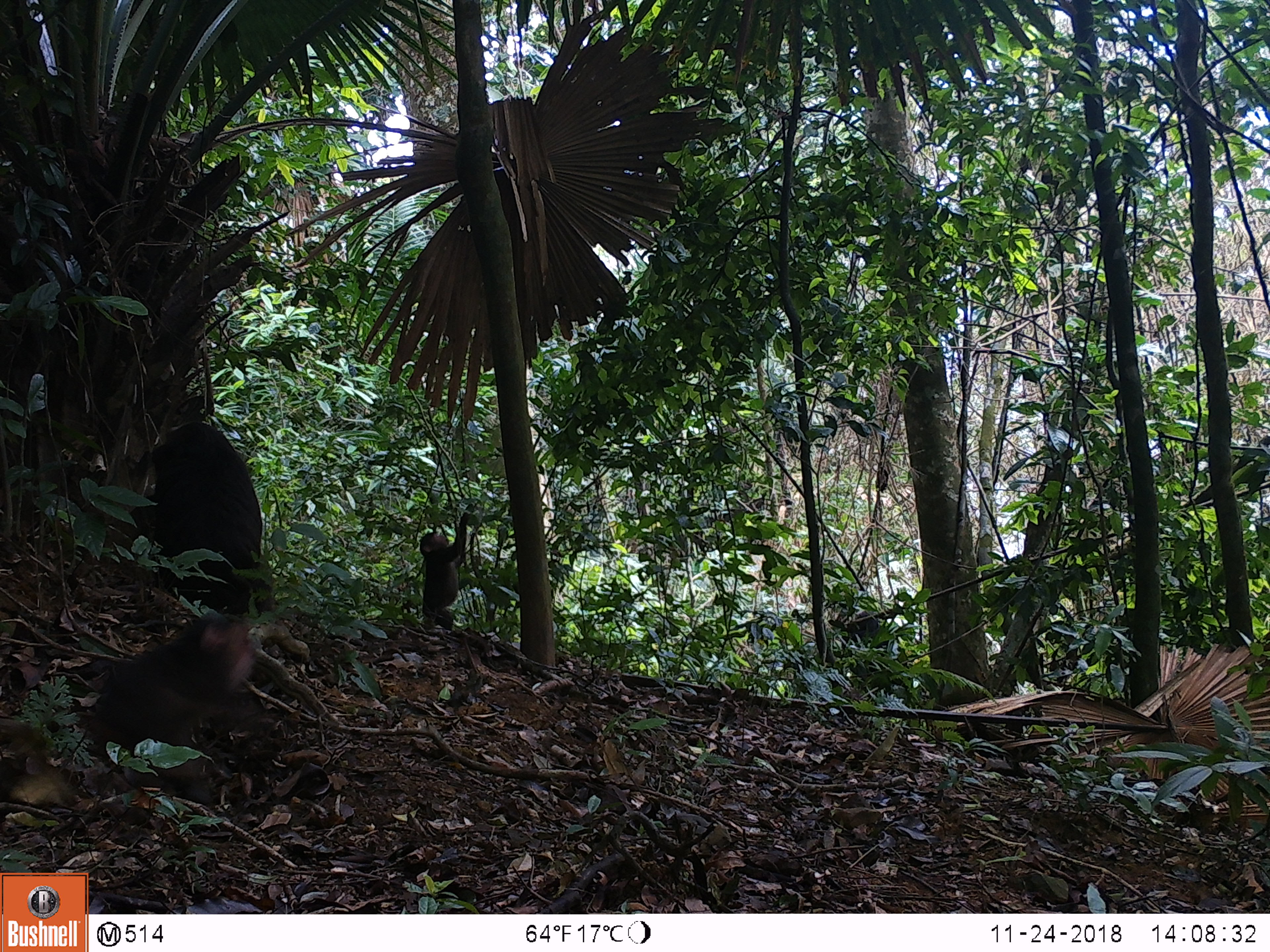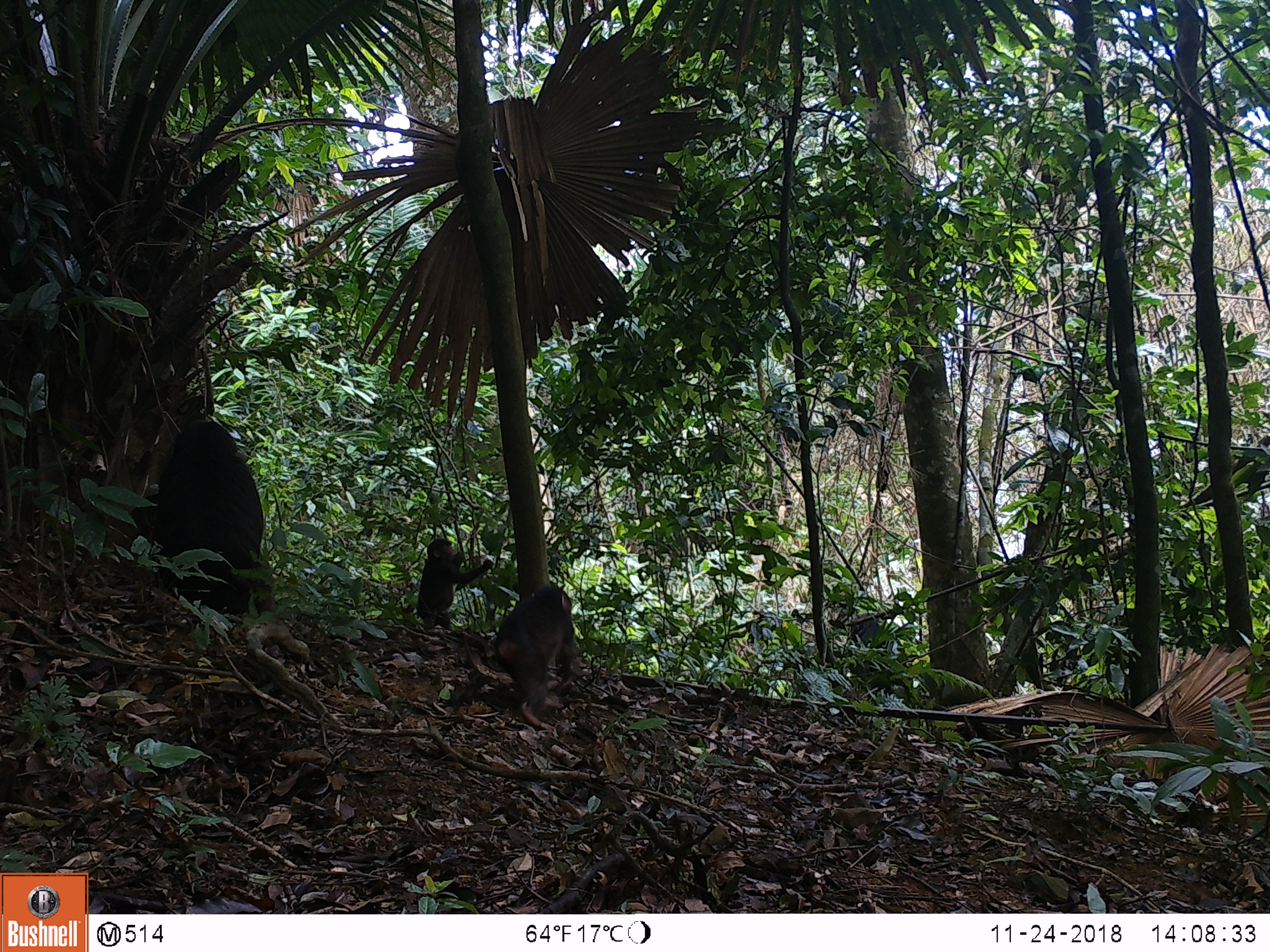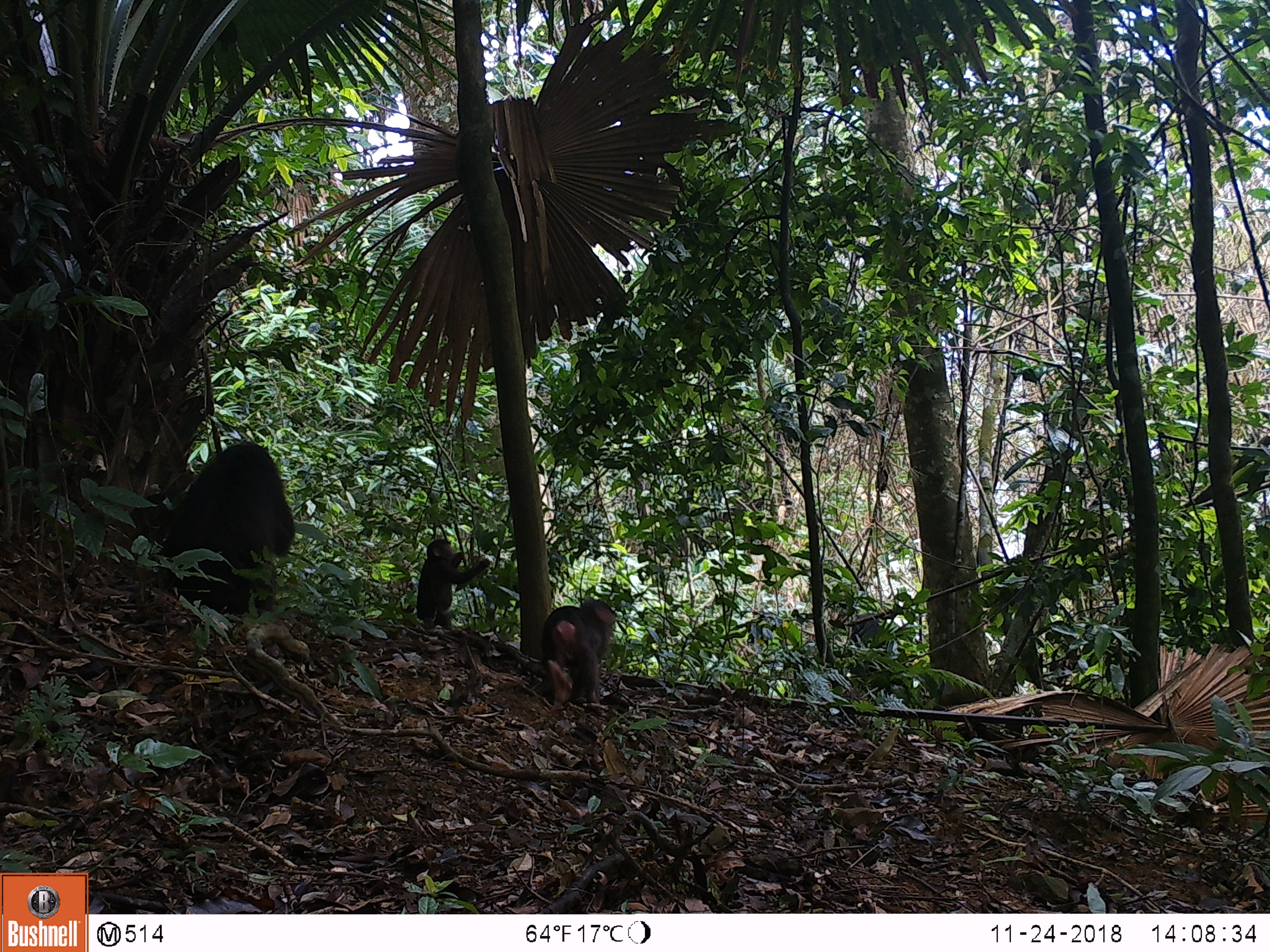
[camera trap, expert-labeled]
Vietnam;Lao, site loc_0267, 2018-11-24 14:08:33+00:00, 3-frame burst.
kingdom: Animalia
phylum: Chordata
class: Mammalia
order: Primates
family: Cercopithecidae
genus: Macaca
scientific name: Macaca arctoides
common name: stump-tailed macaque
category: stump tailed macaque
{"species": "stump tailed macaque (stump-tailed macaque) (Macaca arctoides)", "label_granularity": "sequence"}